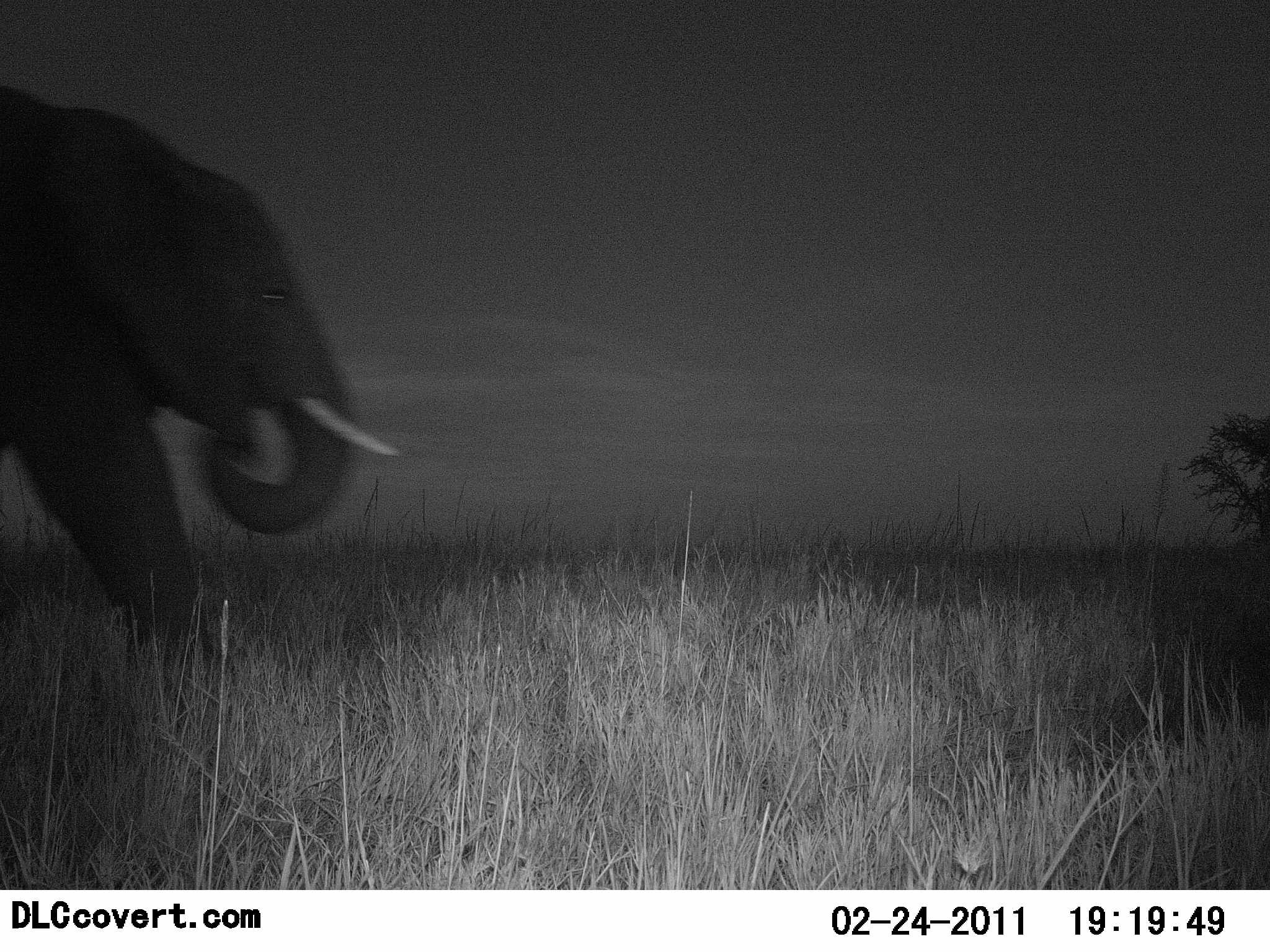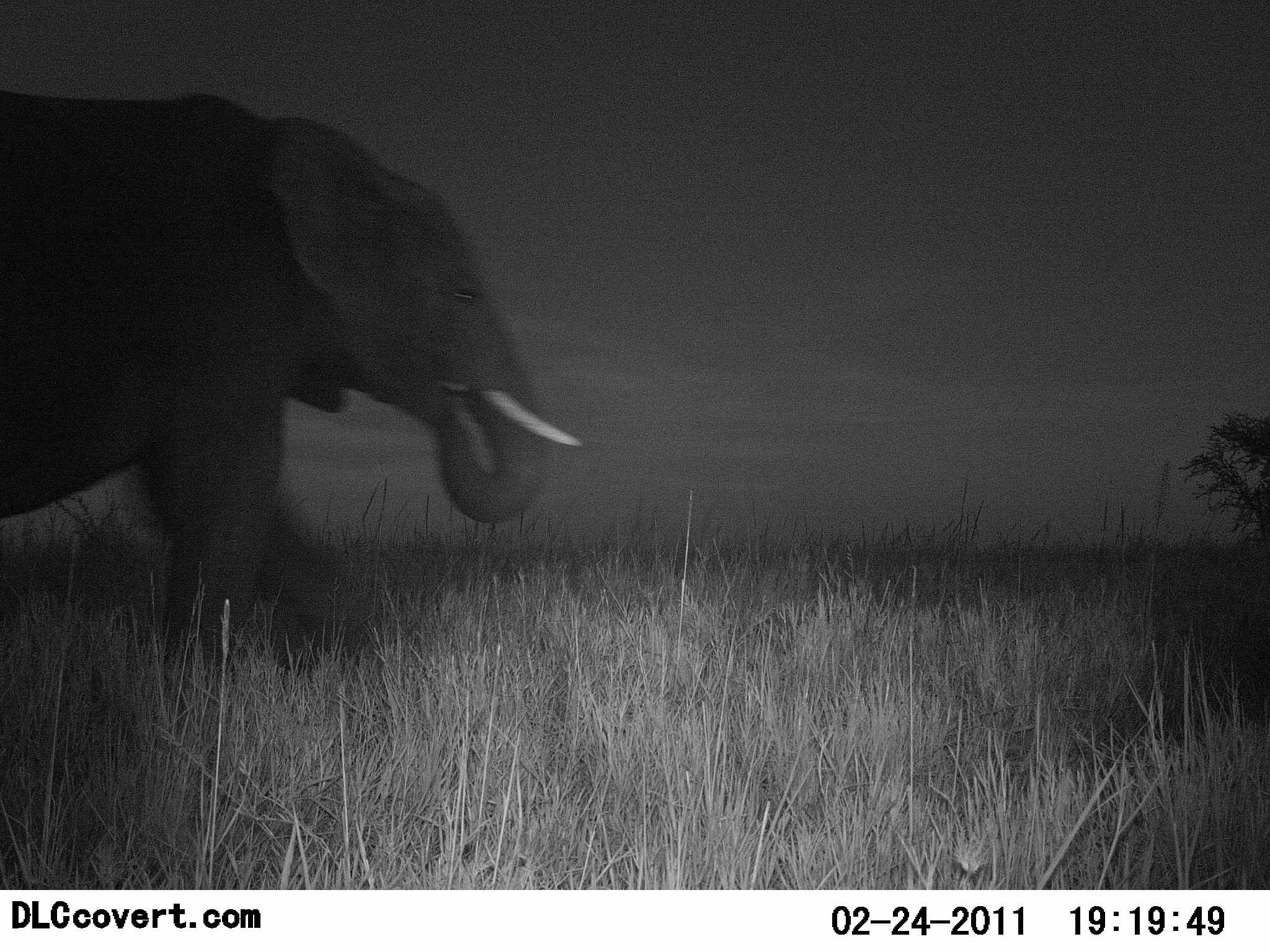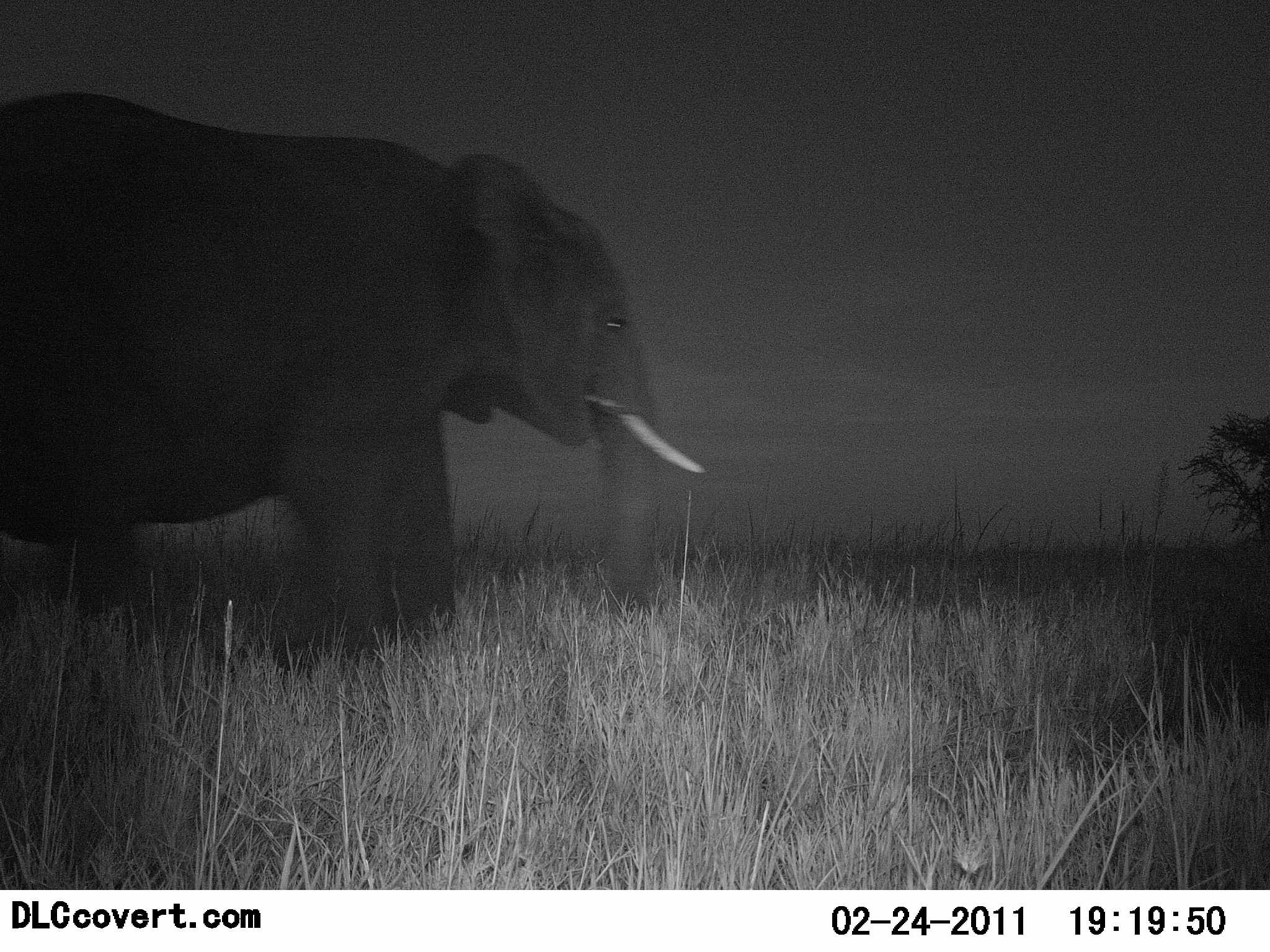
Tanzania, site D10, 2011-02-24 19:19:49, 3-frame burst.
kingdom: Animalia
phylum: Chordata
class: Mammalia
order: Proboscidea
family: Elephantidae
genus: Loxodonta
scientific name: Loxodonta africana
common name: african bush elephant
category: elephant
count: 1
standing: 0%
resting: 0%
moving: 100%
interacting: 0%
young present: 0%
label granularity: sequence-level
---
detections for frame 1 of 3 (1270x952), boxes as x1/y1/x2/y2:
animal: 1/82/406/723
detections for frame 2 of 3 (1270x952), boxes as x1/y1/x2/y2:
animal: 3/86/583/694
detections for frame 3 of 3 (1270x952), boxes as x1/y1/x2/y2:
animal: 3/93/706/708